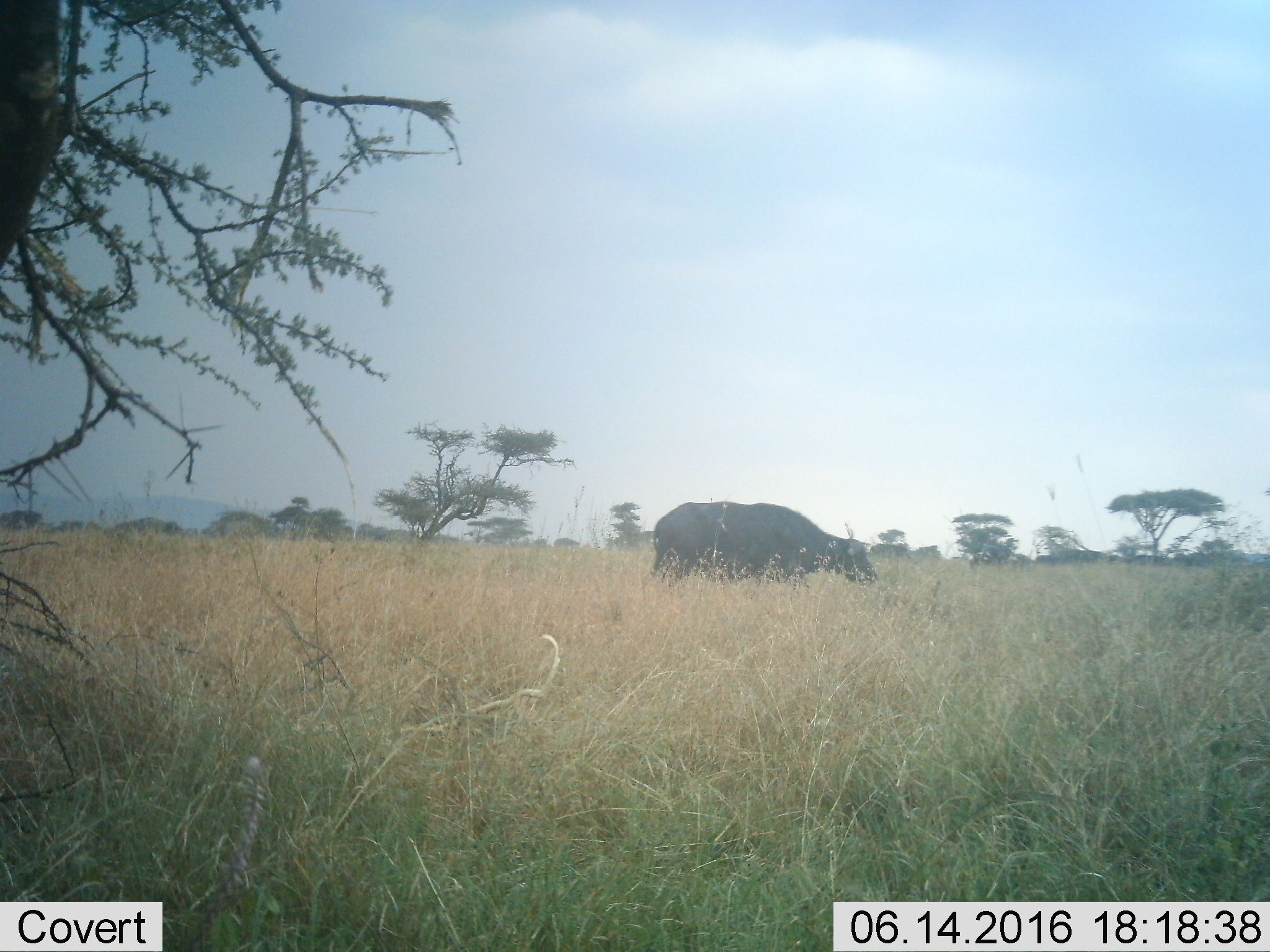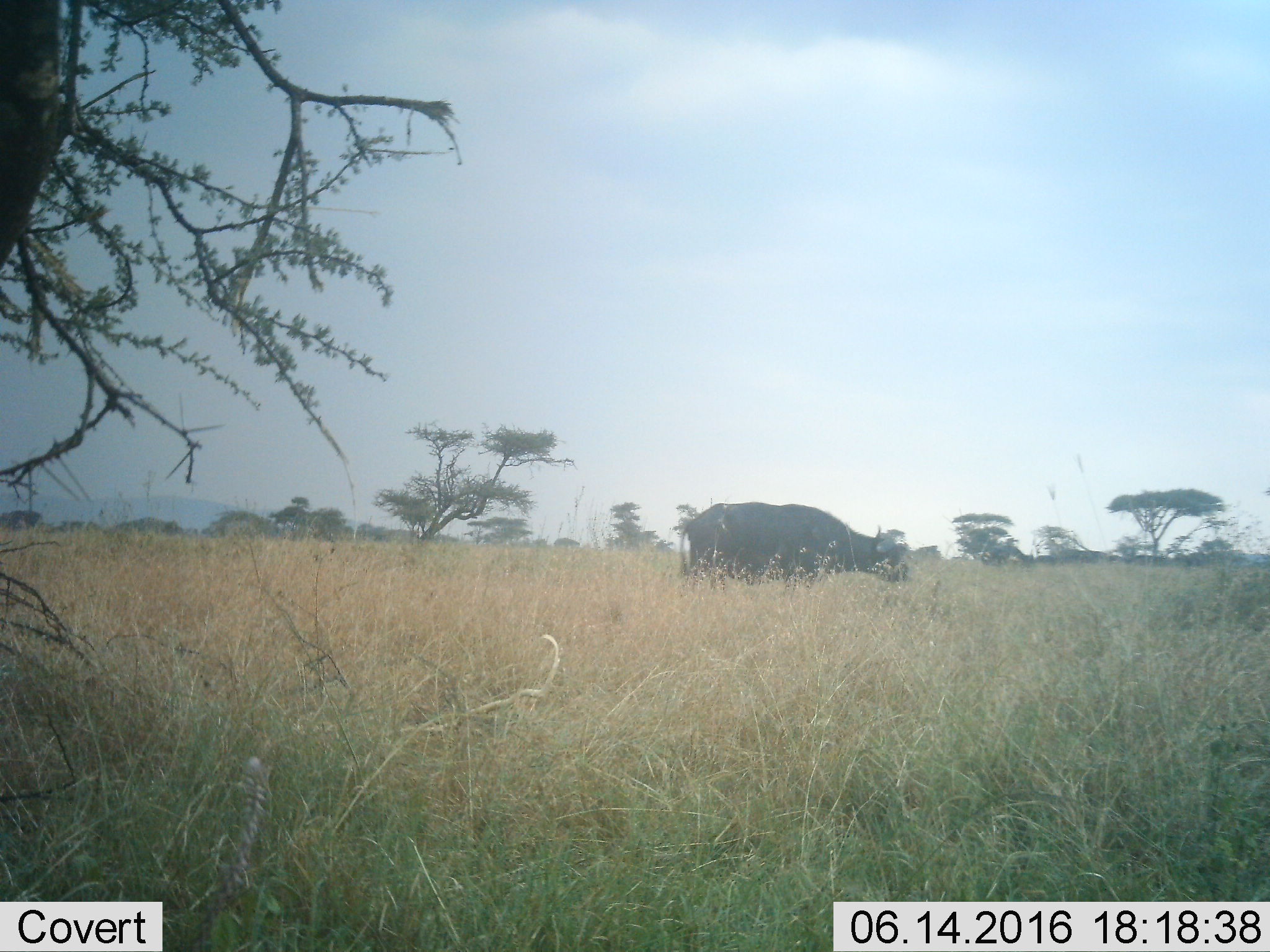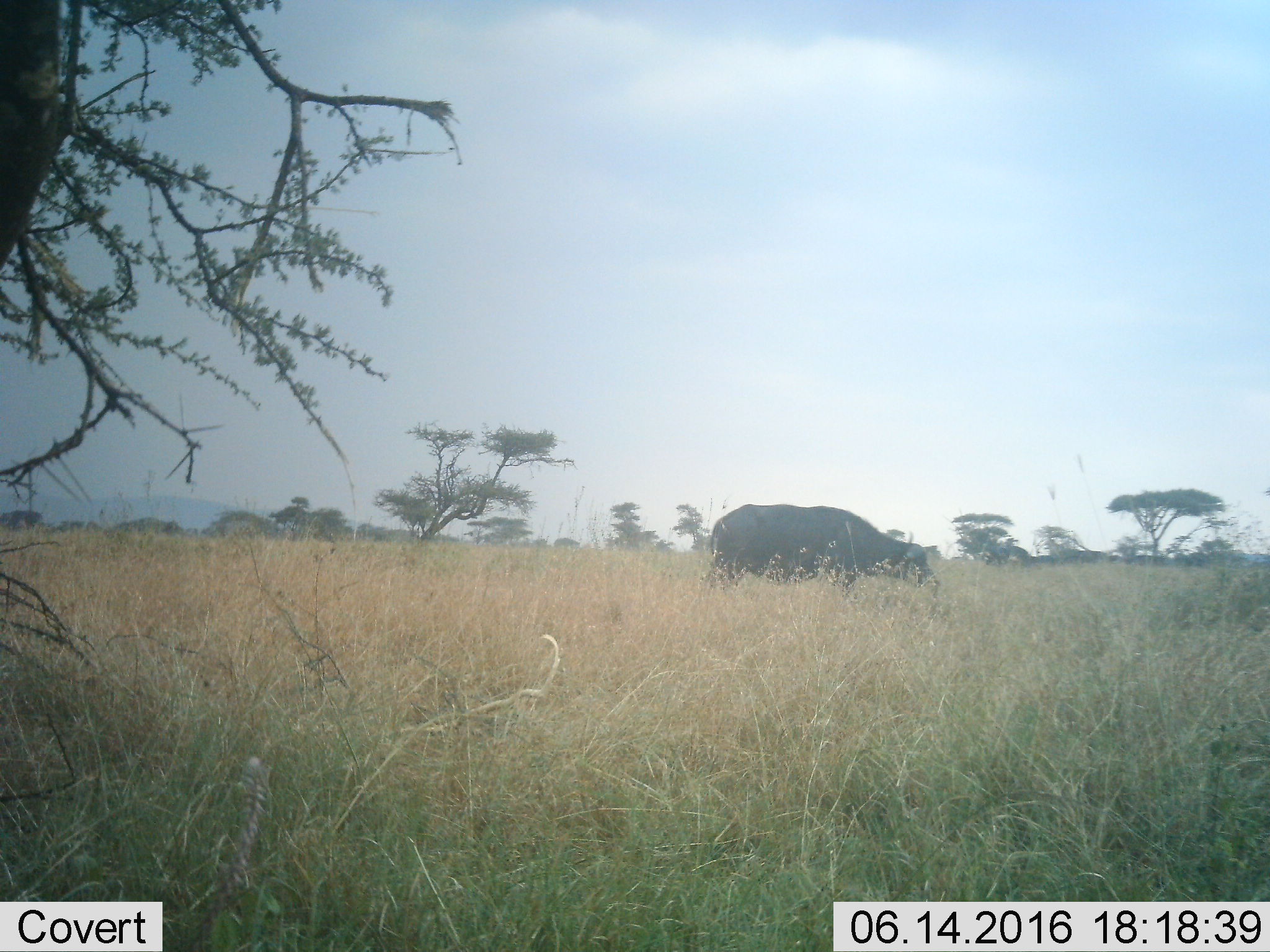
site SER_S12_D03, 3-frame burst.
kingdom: Animalia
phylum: Chordata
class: Mammalia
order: Artiodactyla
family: Bovidae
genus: Syncerus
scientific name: Syncerus caffer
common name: african buffalo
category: buffalo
Buffalo (african buffalo) (Syncerus caffer), count 2. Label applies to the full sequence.